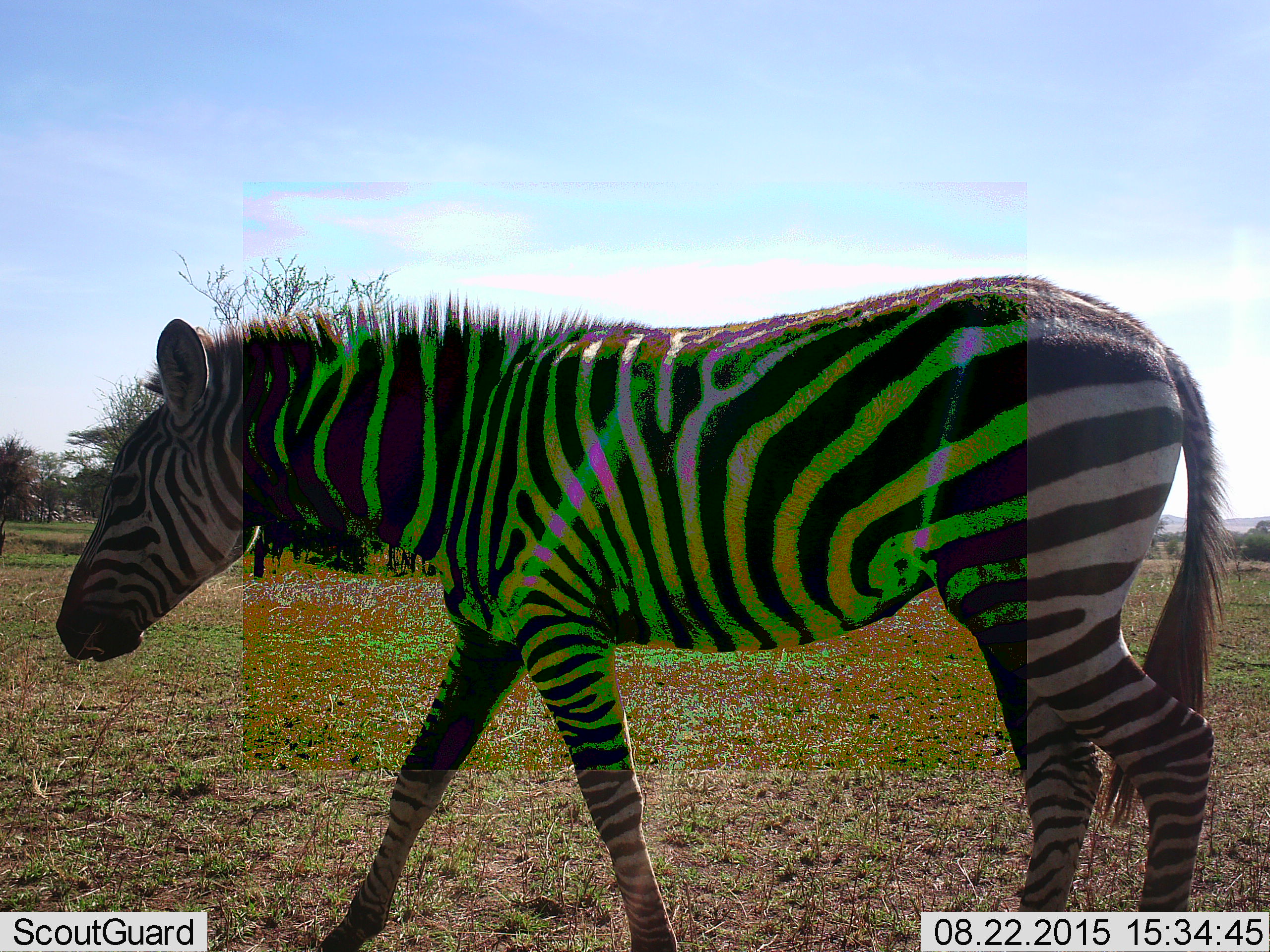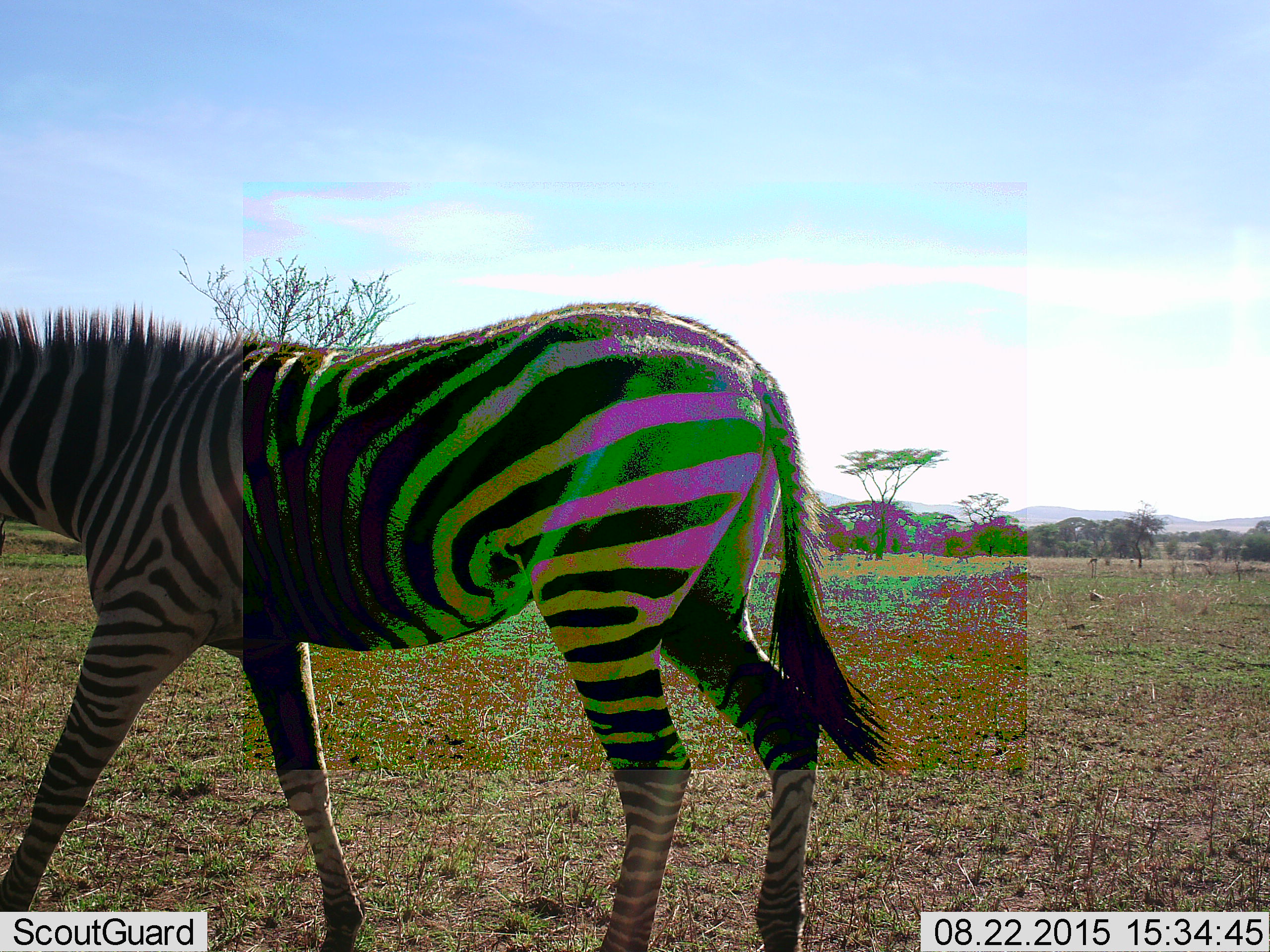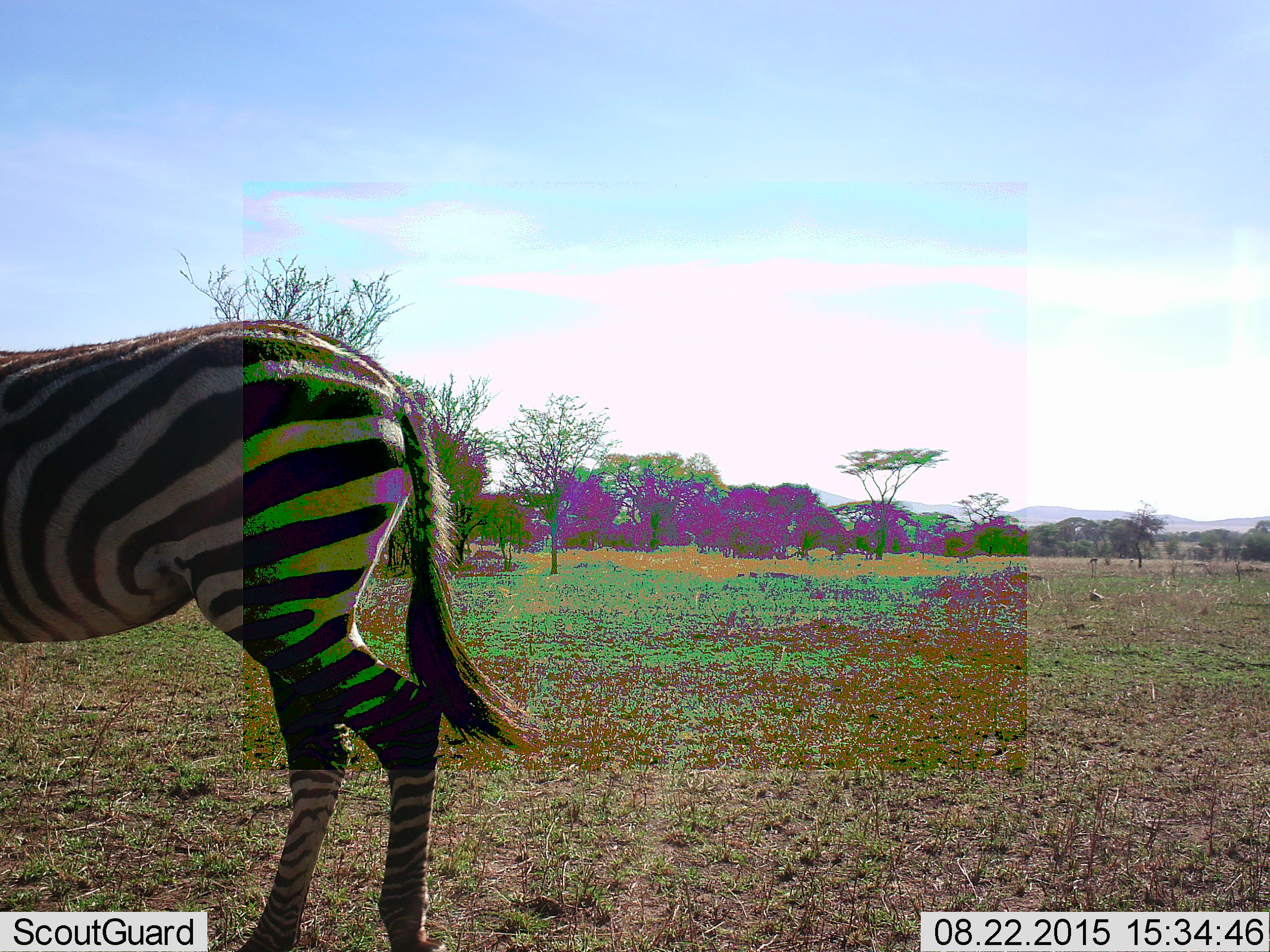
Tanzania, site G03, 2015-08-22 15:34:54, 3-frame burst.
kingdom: Animalia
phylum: Chordata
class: Mammalia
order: Perissodactyla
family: Equidae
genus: Equus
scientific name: Equus quagga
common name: plains zebra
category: zebra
Zebra (plains zebra) (Equus quagga), count 1. Behavior (volunteer vote fractions): standing 0%, resting 0%, moving 100%, interacting 0%. Young present (vote fraction): 5%. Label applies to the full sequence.